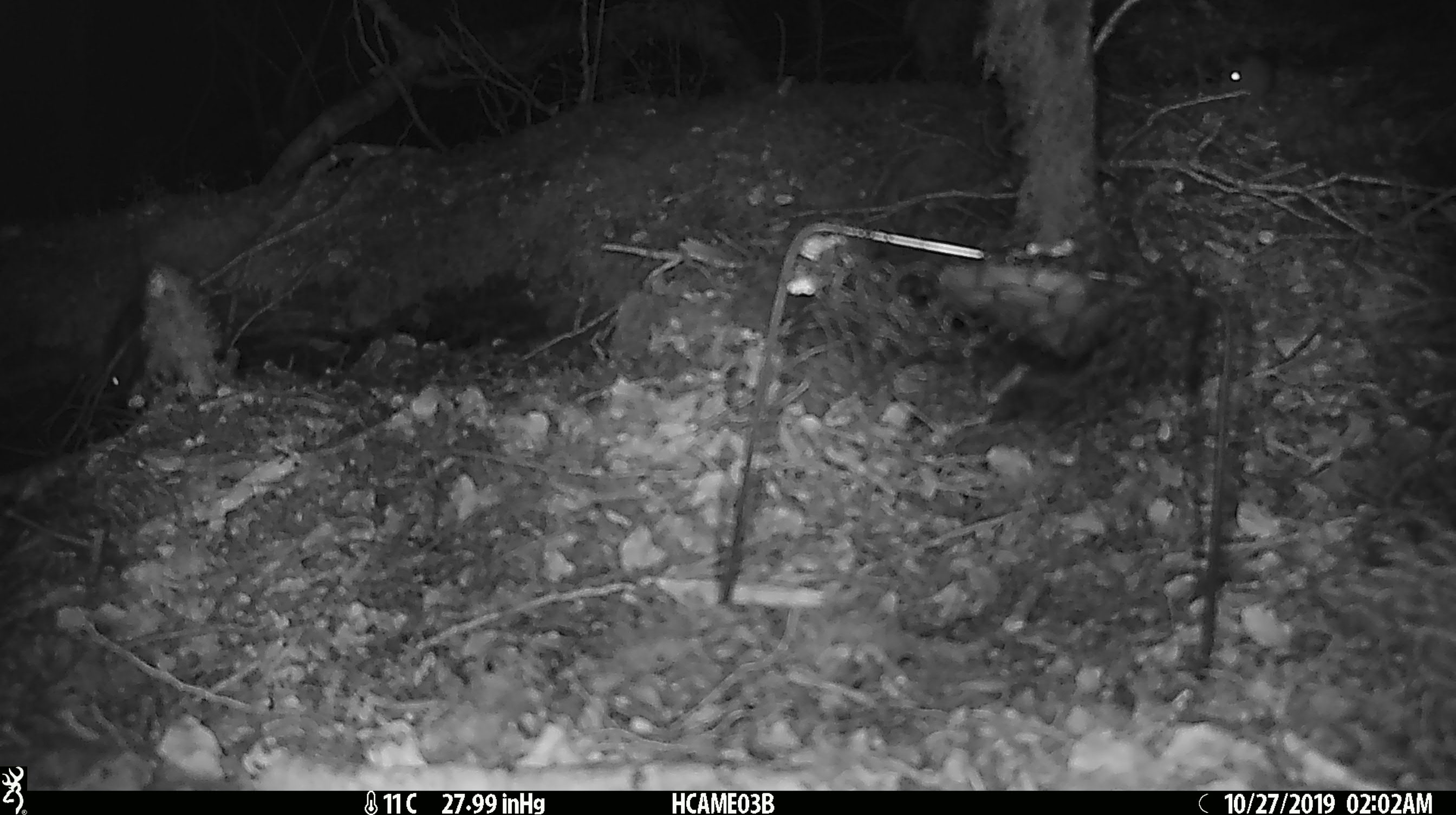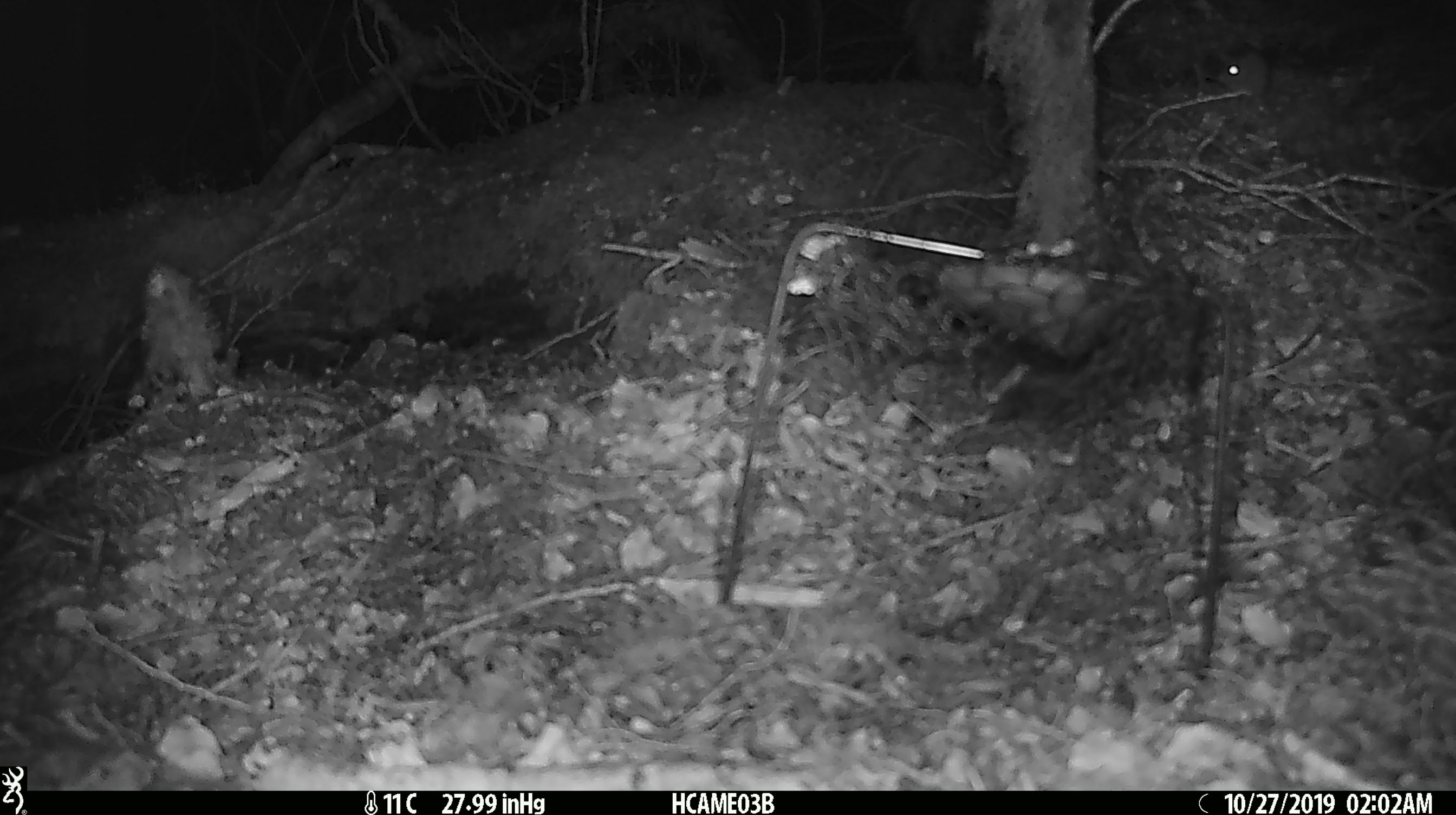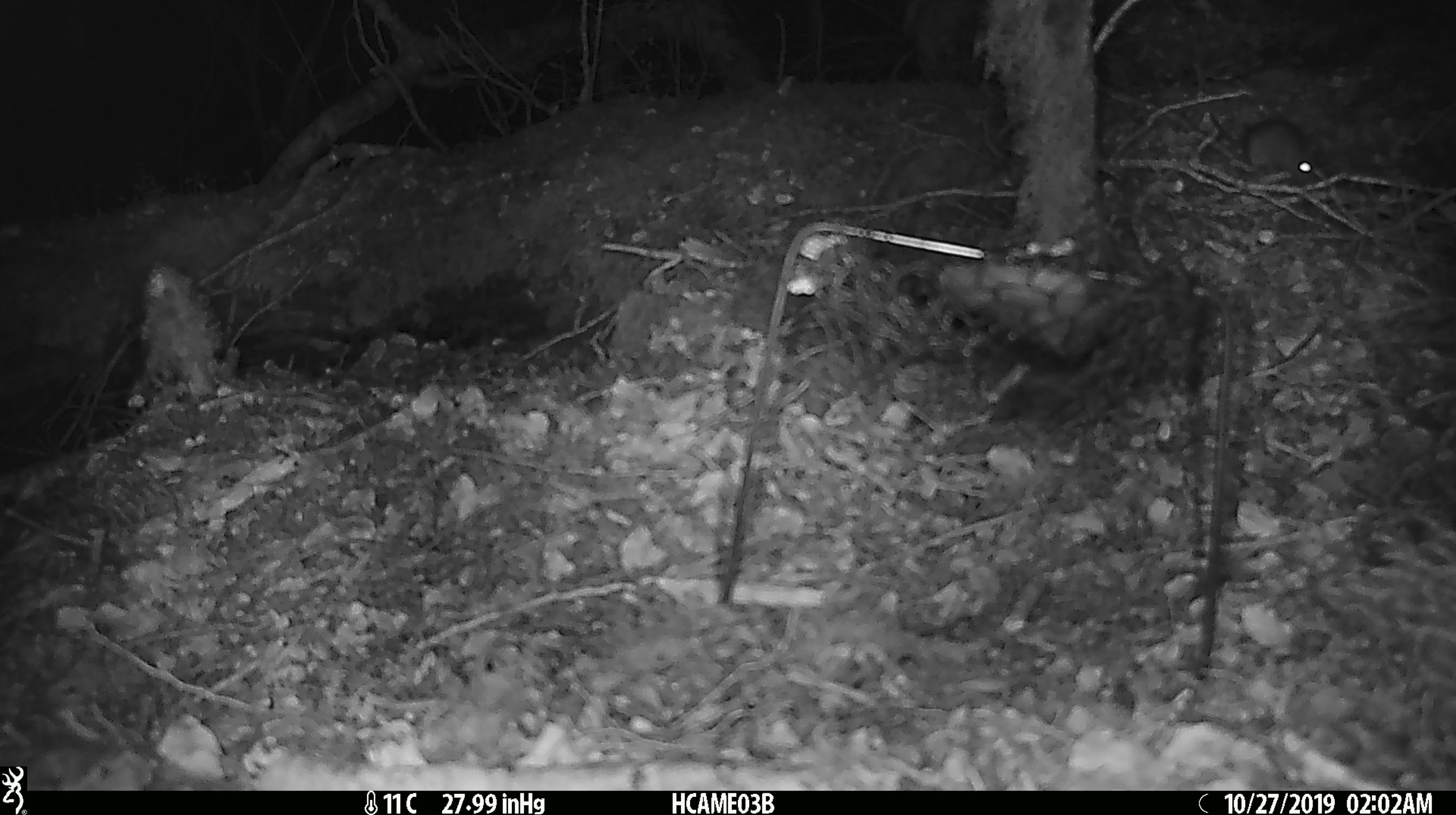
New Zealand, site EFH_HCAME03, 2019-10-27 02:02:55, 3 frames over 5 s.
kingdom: Animalia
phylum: Chordata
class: Mammalia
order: Rodentia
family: Muridae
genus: Mus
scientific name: Mus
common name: mouse